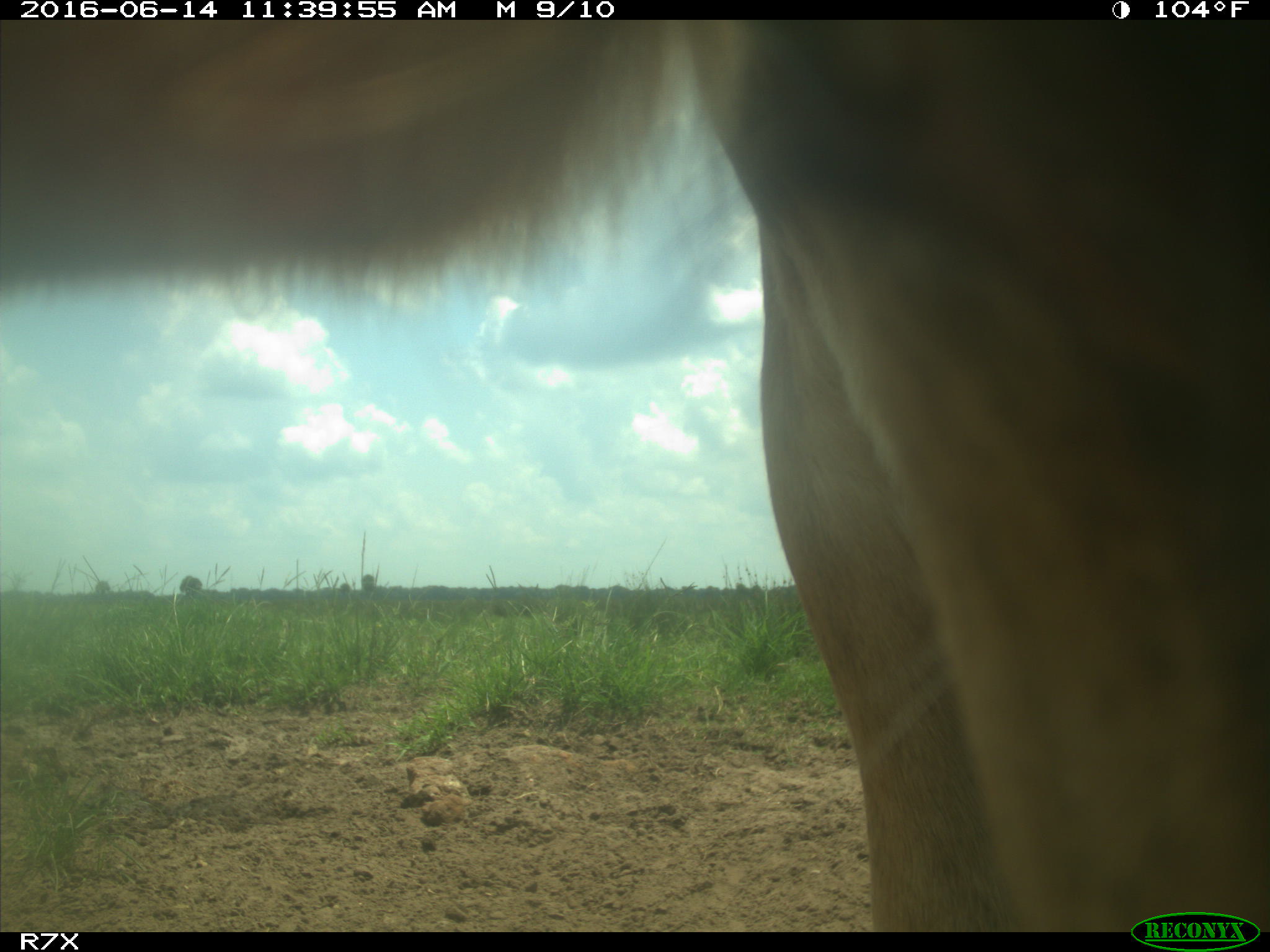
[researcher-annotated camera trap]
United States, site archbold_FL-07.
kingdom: Animalia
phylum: Chordata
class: Mammalia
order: Artiodactyla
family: Bovidae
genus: Bos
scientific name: Bos taurus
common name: domestic cow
Bos taurus (domestic cow).